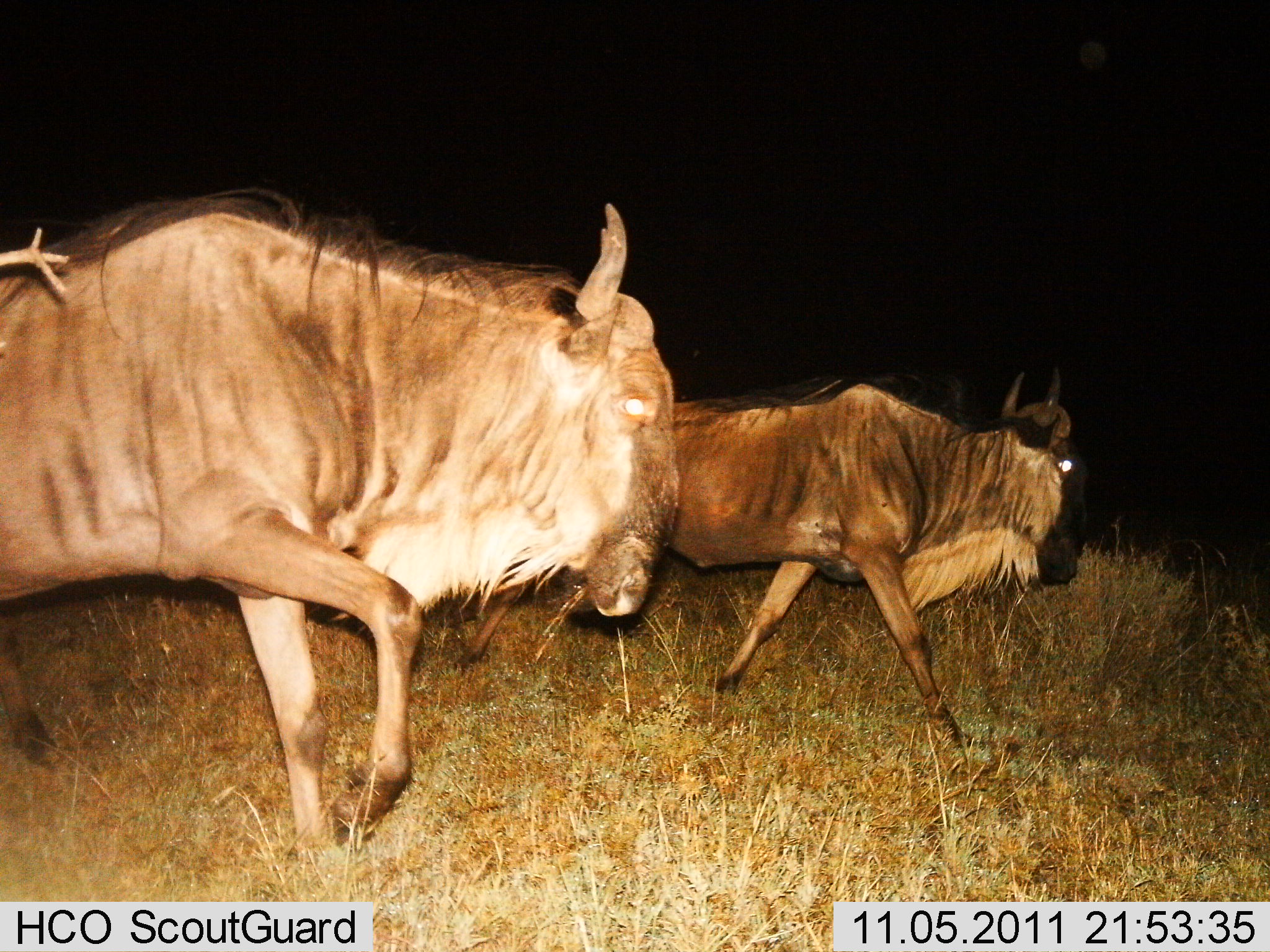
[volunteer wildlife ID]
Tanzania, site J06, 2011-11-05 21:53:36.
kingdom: Animalia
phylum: Chordata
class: Mammalia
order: Artiodactyla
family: Bovidae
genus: Connochaetes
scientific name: Connochaetes taurinus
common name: blue wildebeest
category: wildebeest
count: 2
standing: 0%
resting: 0%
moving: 100%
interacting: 0%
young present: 0%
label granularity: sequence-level